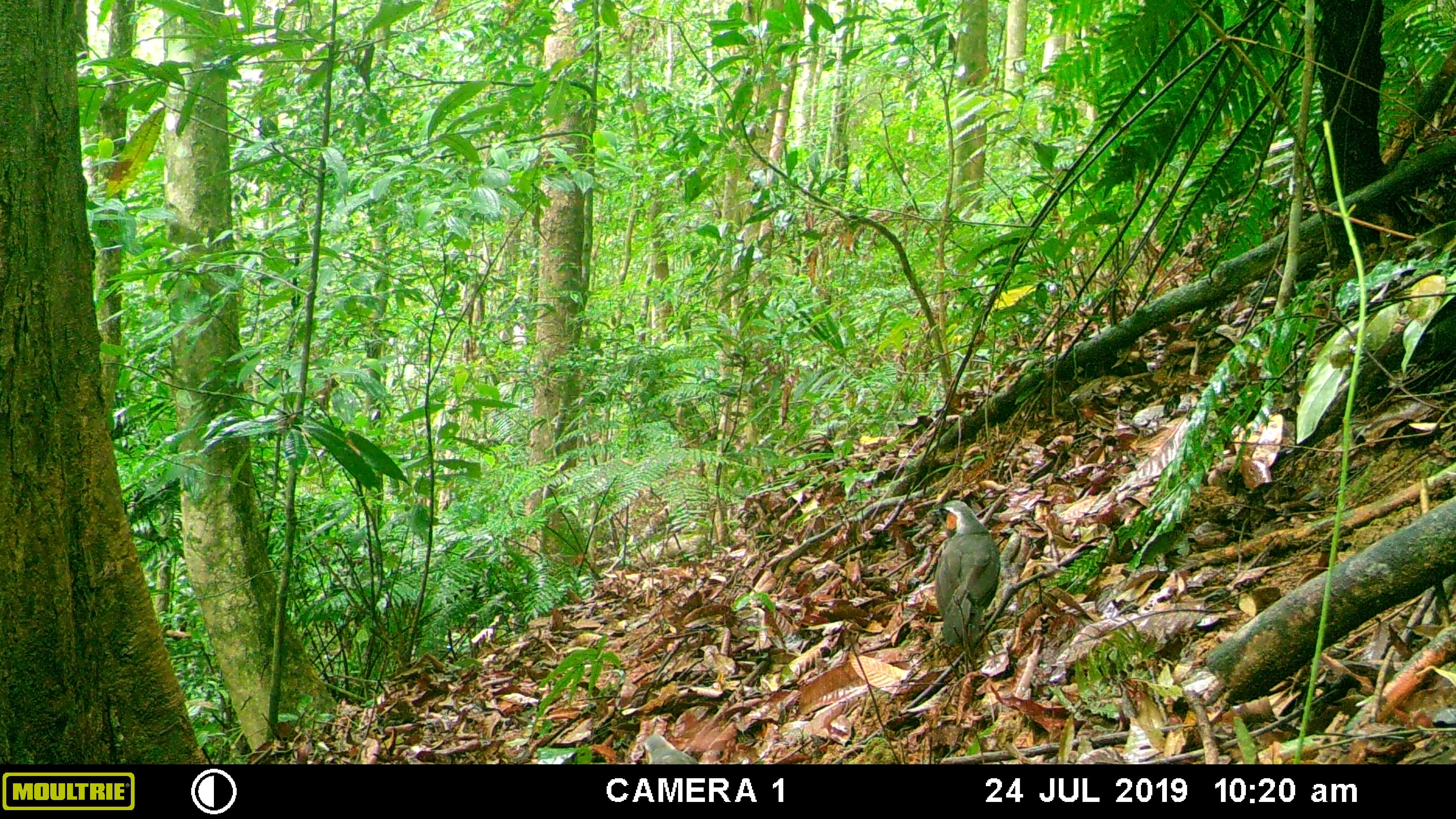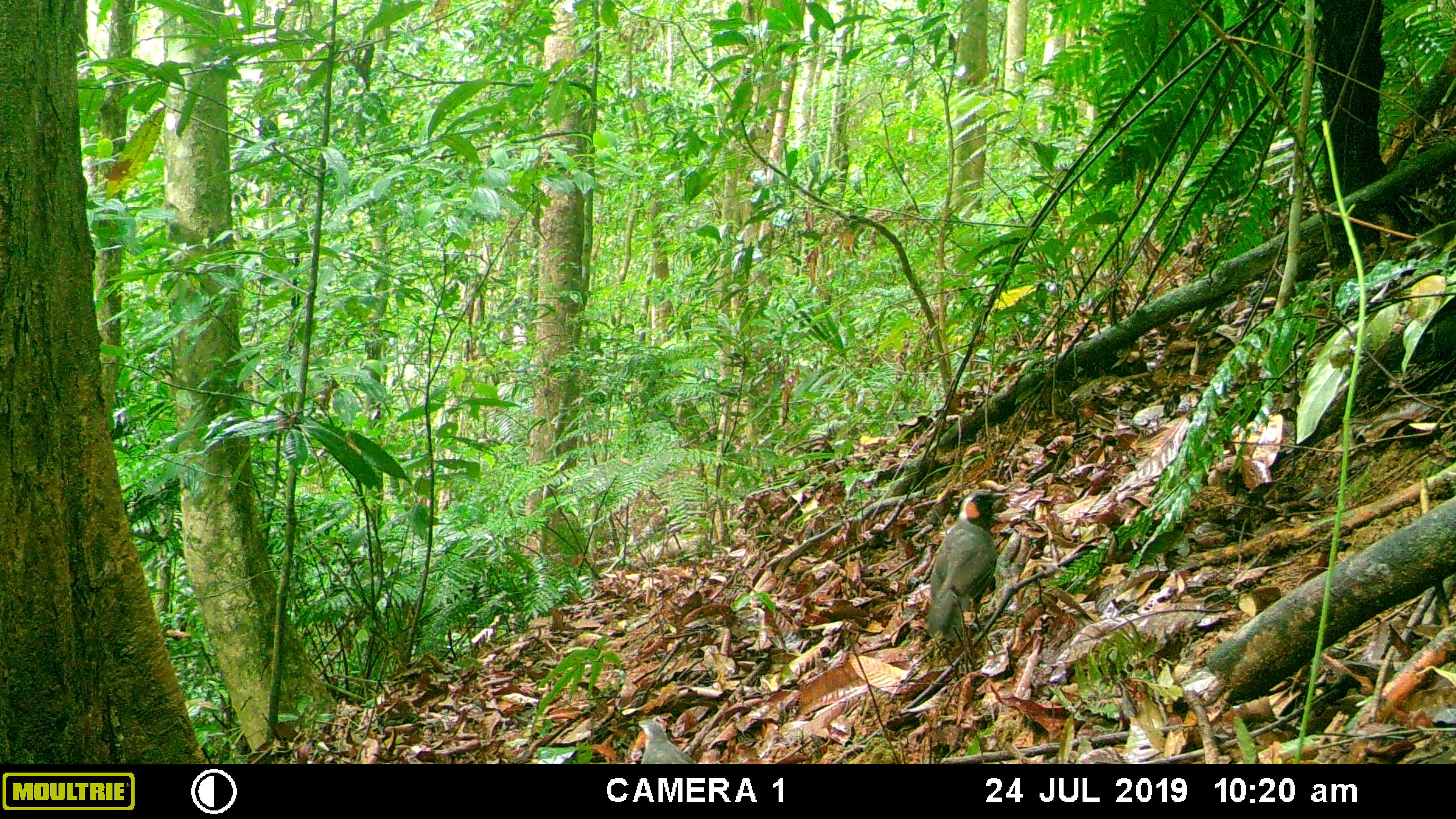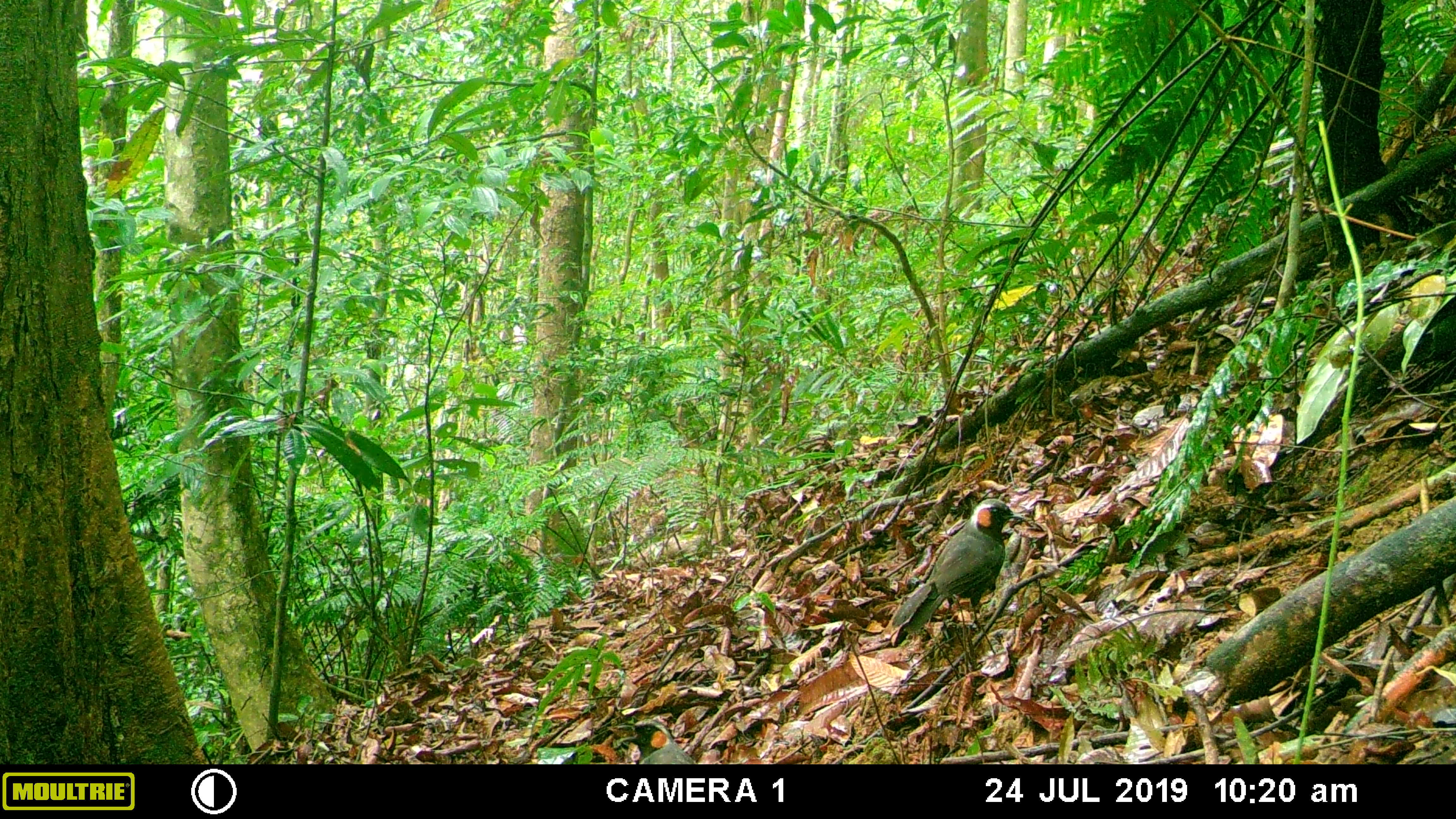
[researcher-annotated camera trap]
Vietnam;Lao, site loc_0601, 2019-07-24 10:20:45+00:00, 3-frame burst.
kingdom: Animalia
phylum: Chordata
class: Aves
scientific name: Aves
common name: bird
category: unidentified bird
Unidentified bird (bird) (Aves). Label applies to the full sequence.